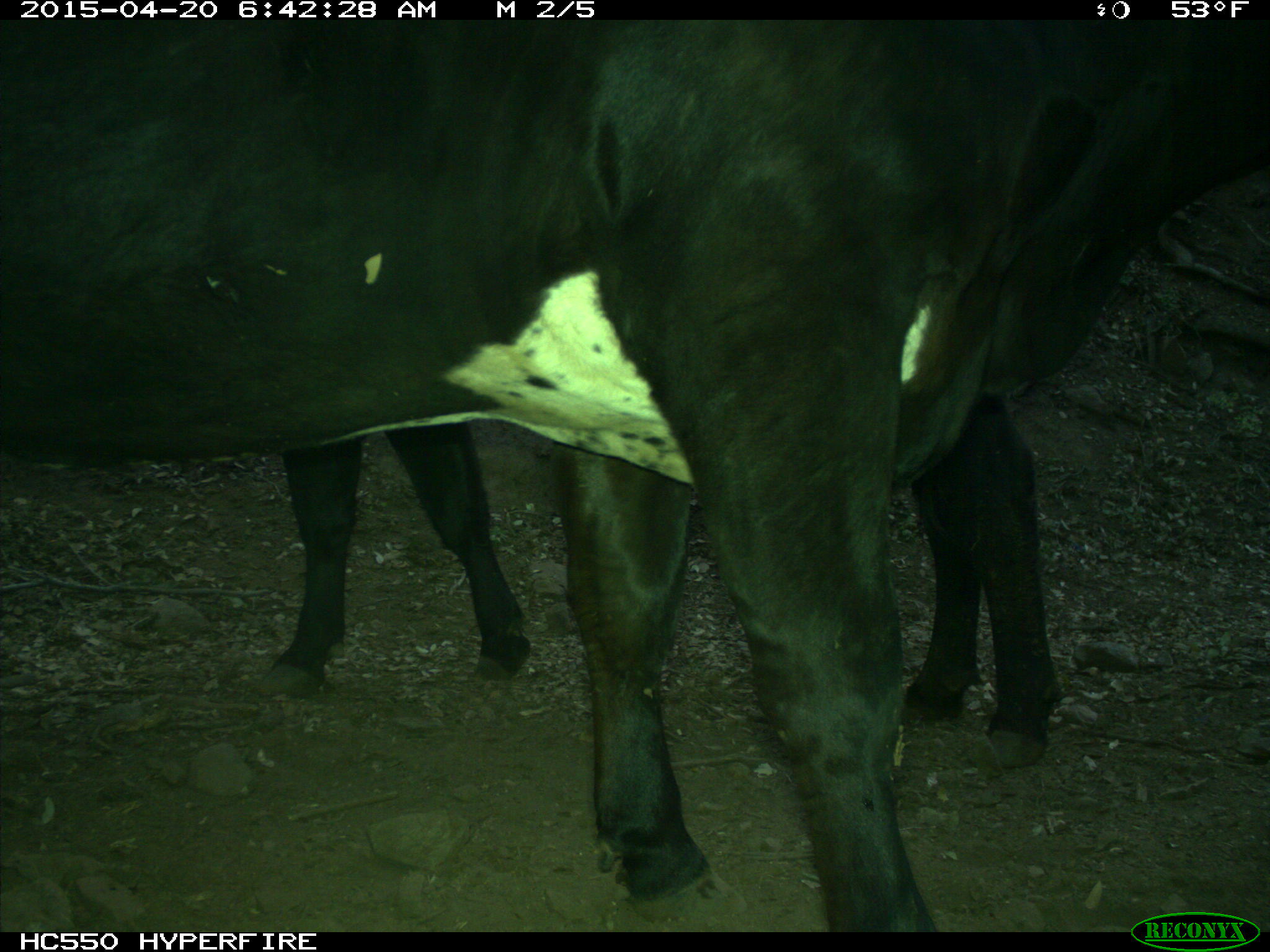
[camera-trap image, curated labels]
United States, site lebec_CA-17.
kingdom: Animalia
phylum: Chordata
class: Mammalia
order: Artiodactyla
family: Bovidae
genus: Bos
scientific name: Bos taurus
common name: domestic cow